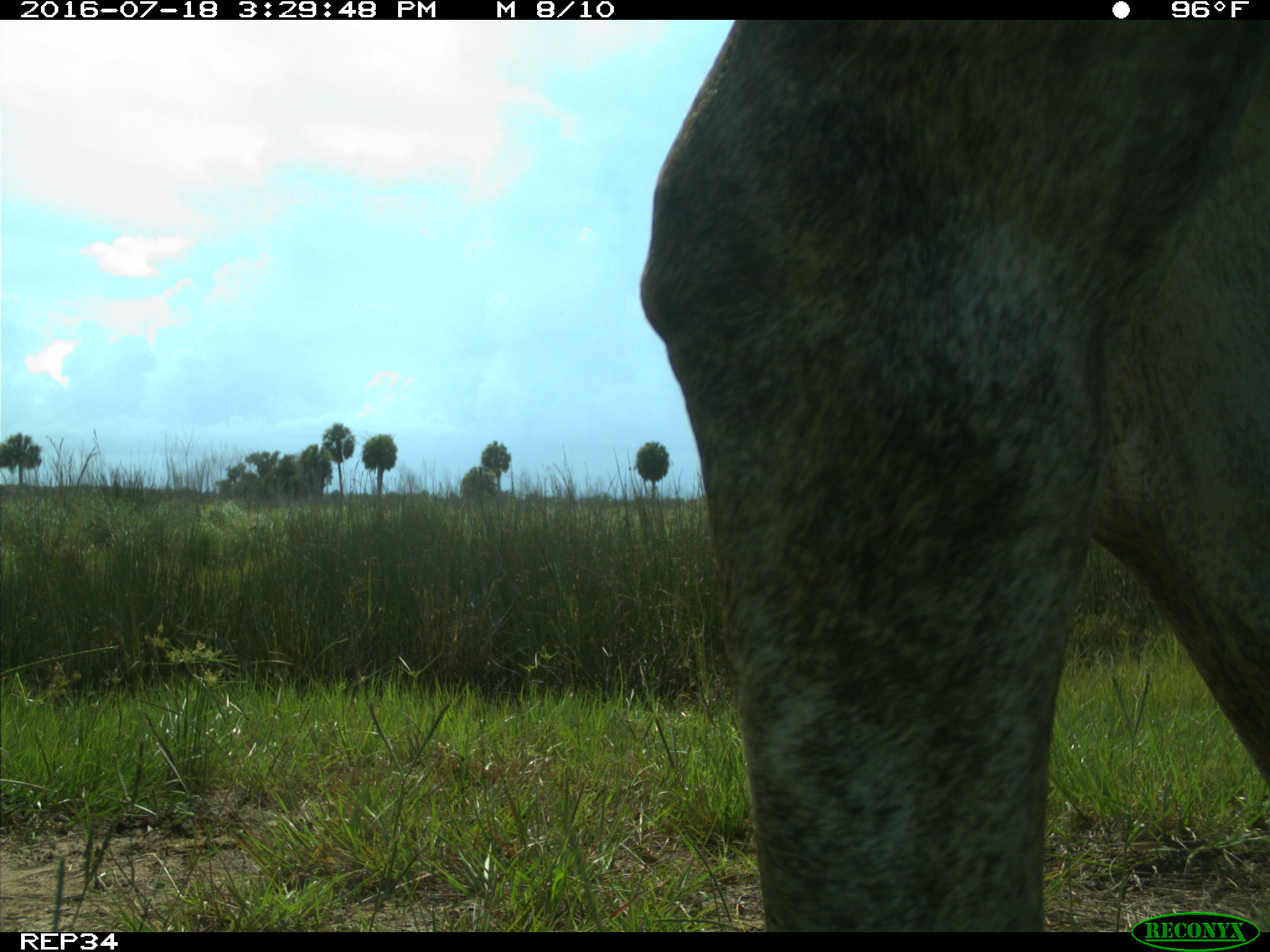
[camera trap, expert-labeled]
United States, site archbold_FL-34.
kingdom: Animalia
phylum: Chordata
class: Mammalia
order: Artiodactyla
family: Bovidae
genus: Bos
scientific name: Bos taurus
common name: domestic cow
Bos taurus (domestic cow).